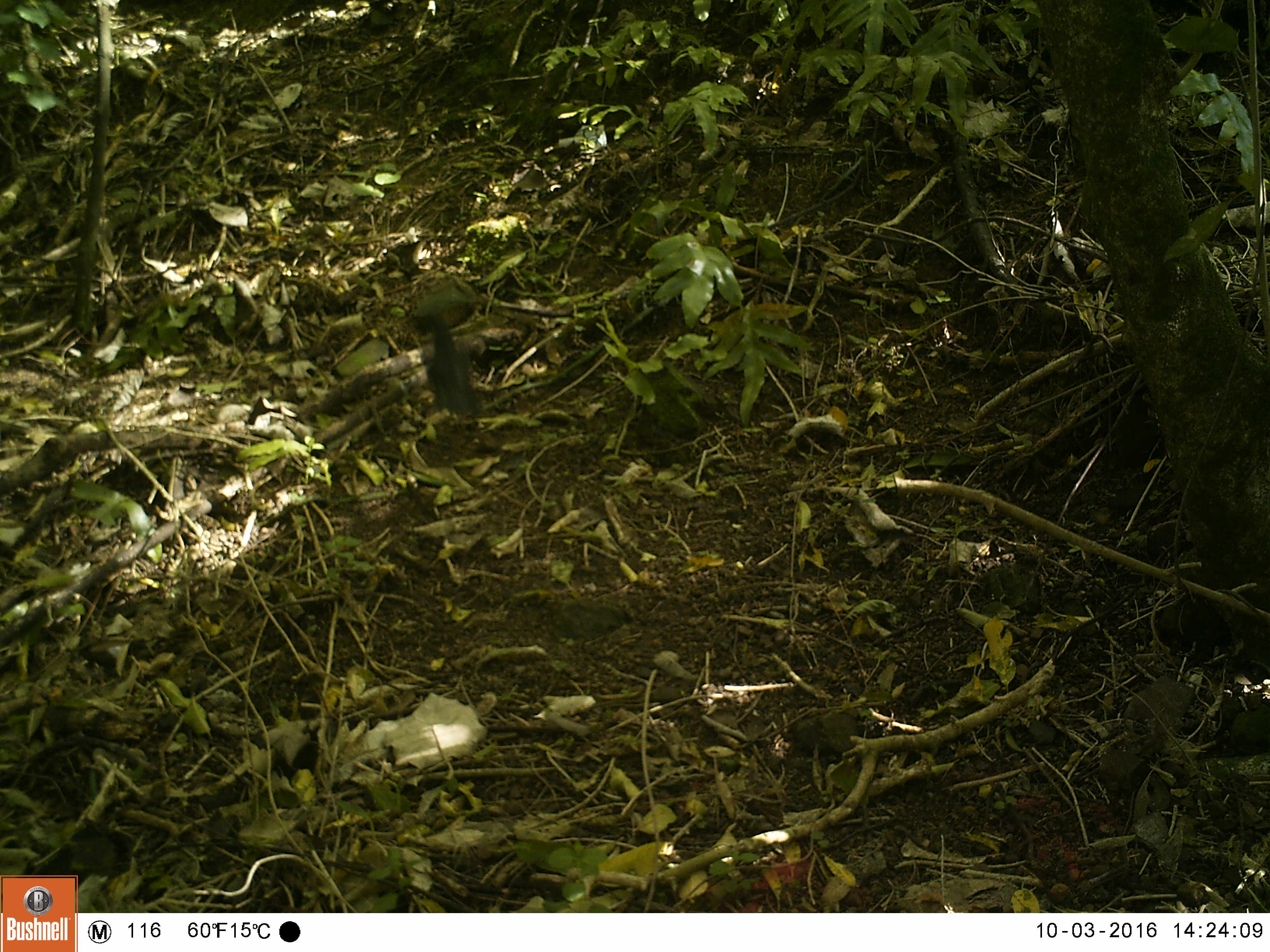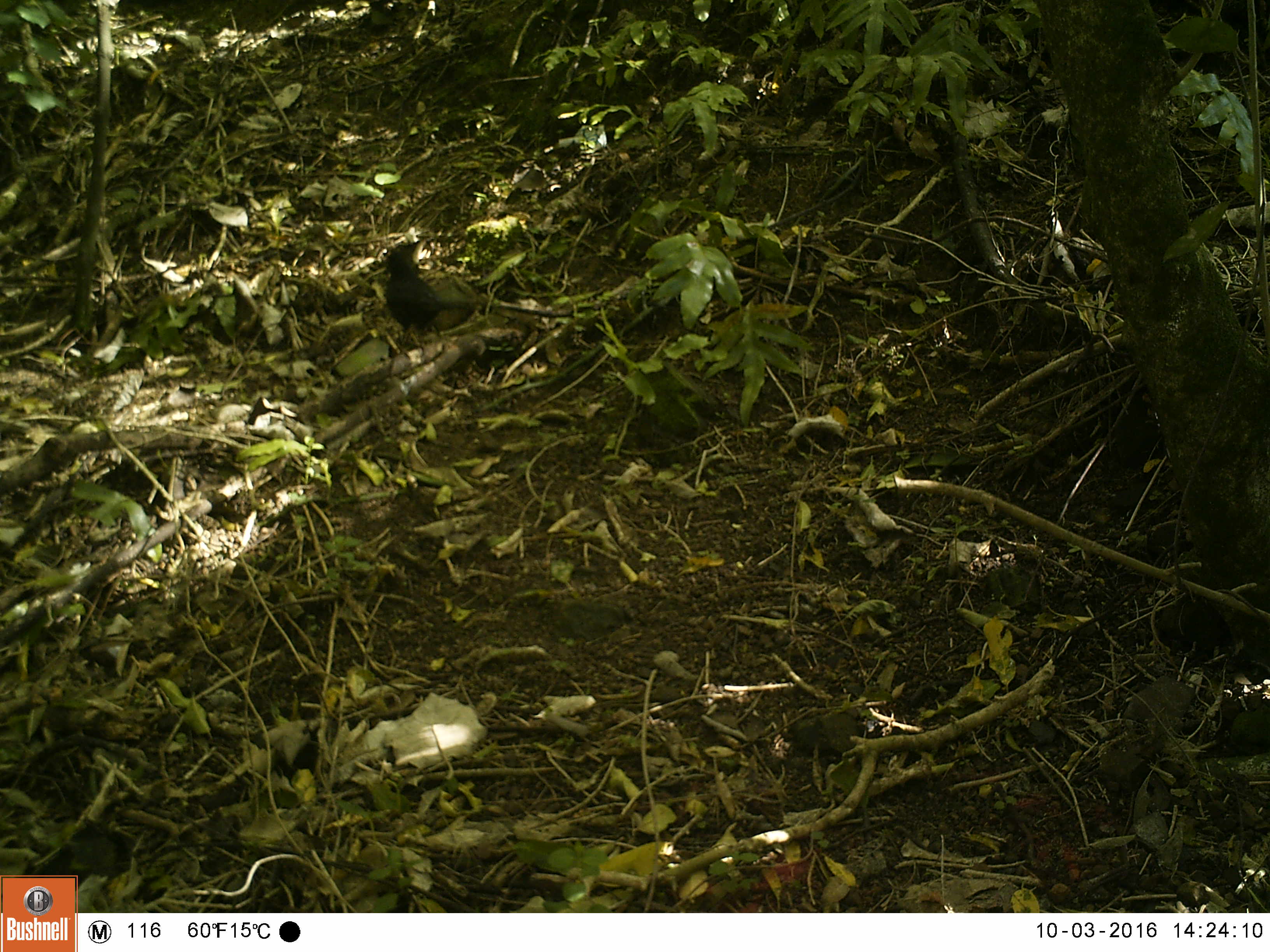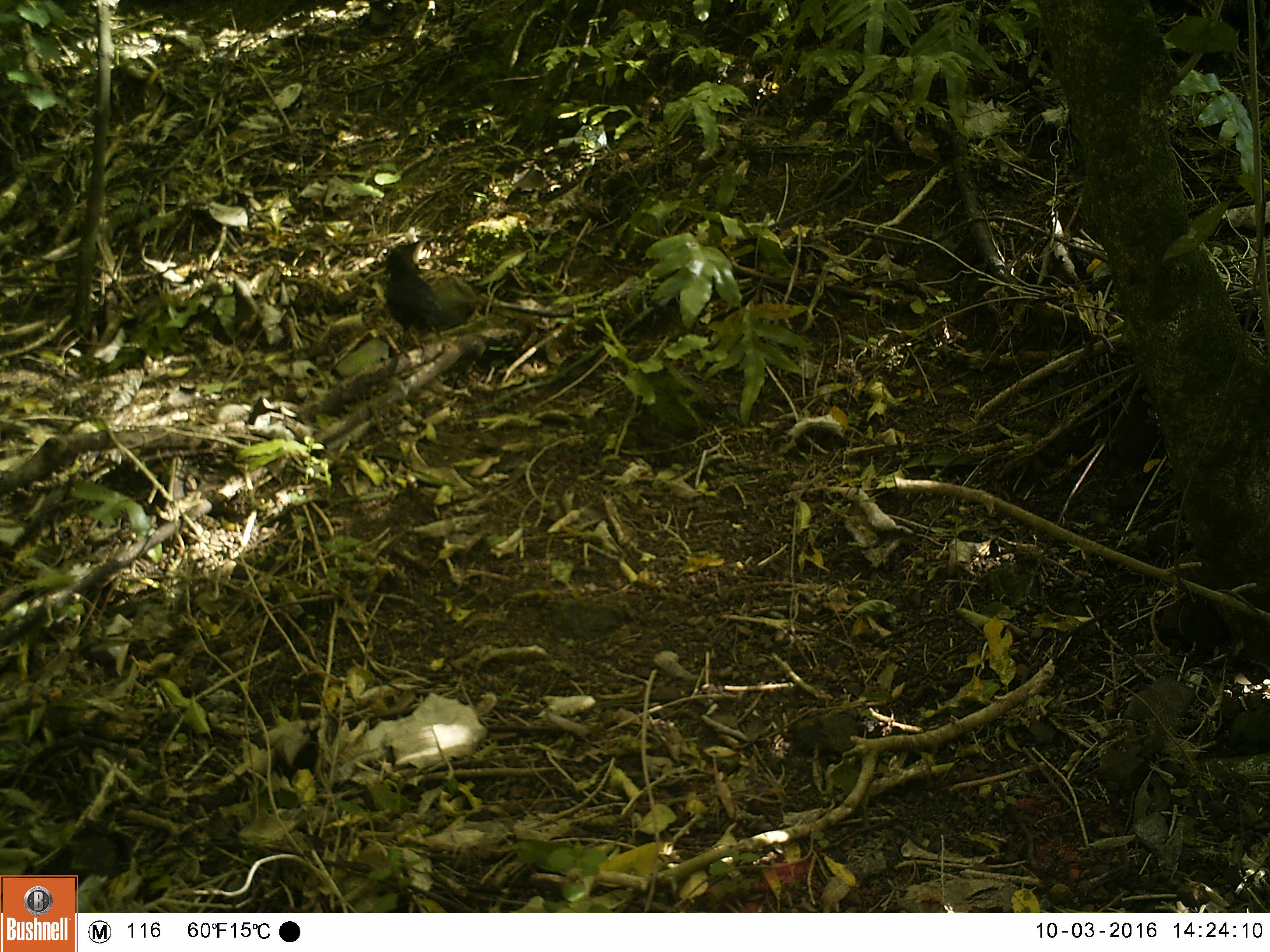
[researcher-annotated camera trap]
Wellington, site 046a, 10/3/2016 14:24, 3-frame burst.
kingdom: Animalia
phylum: Chordata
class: Aves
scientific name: Aves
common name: bird